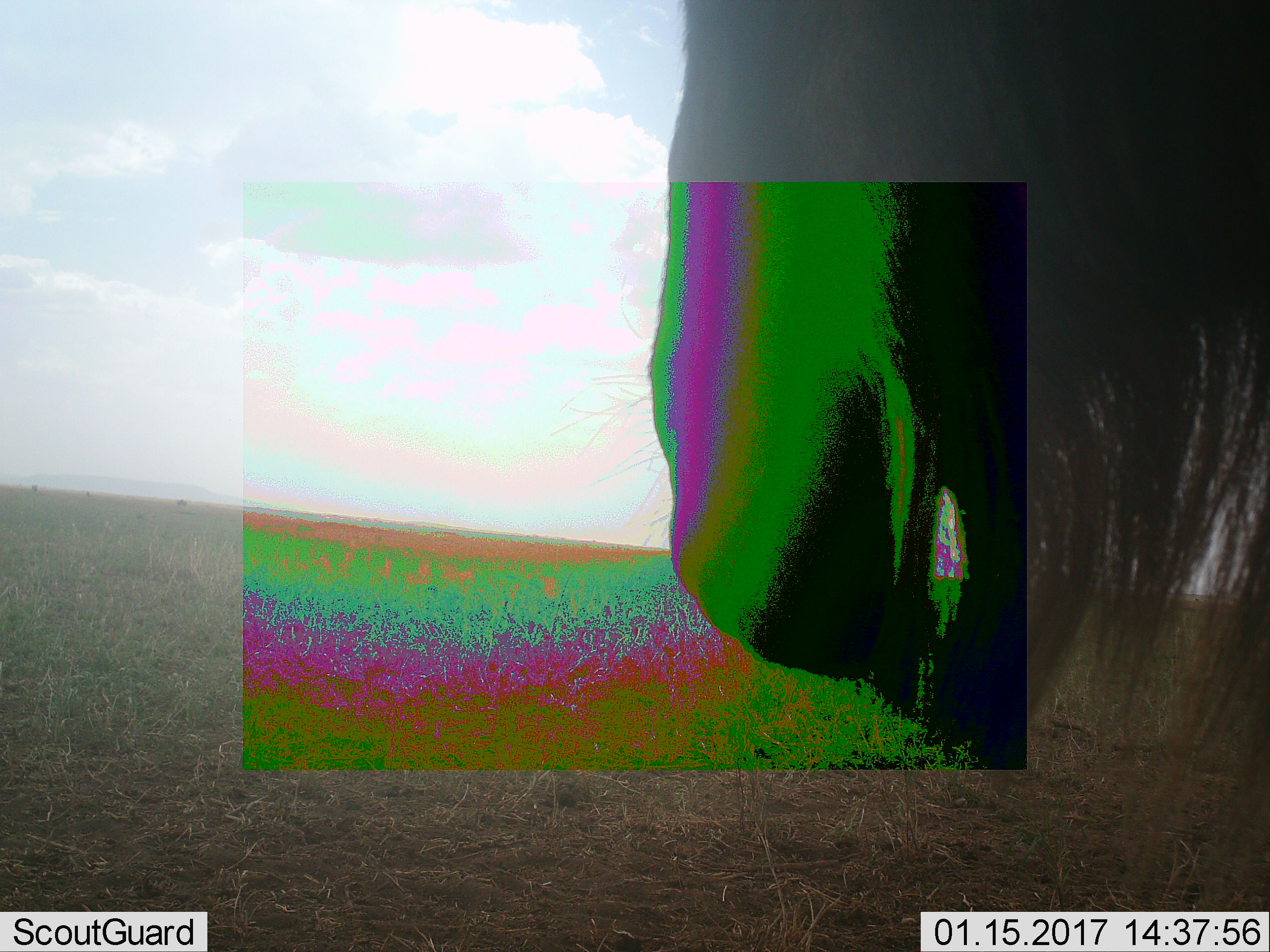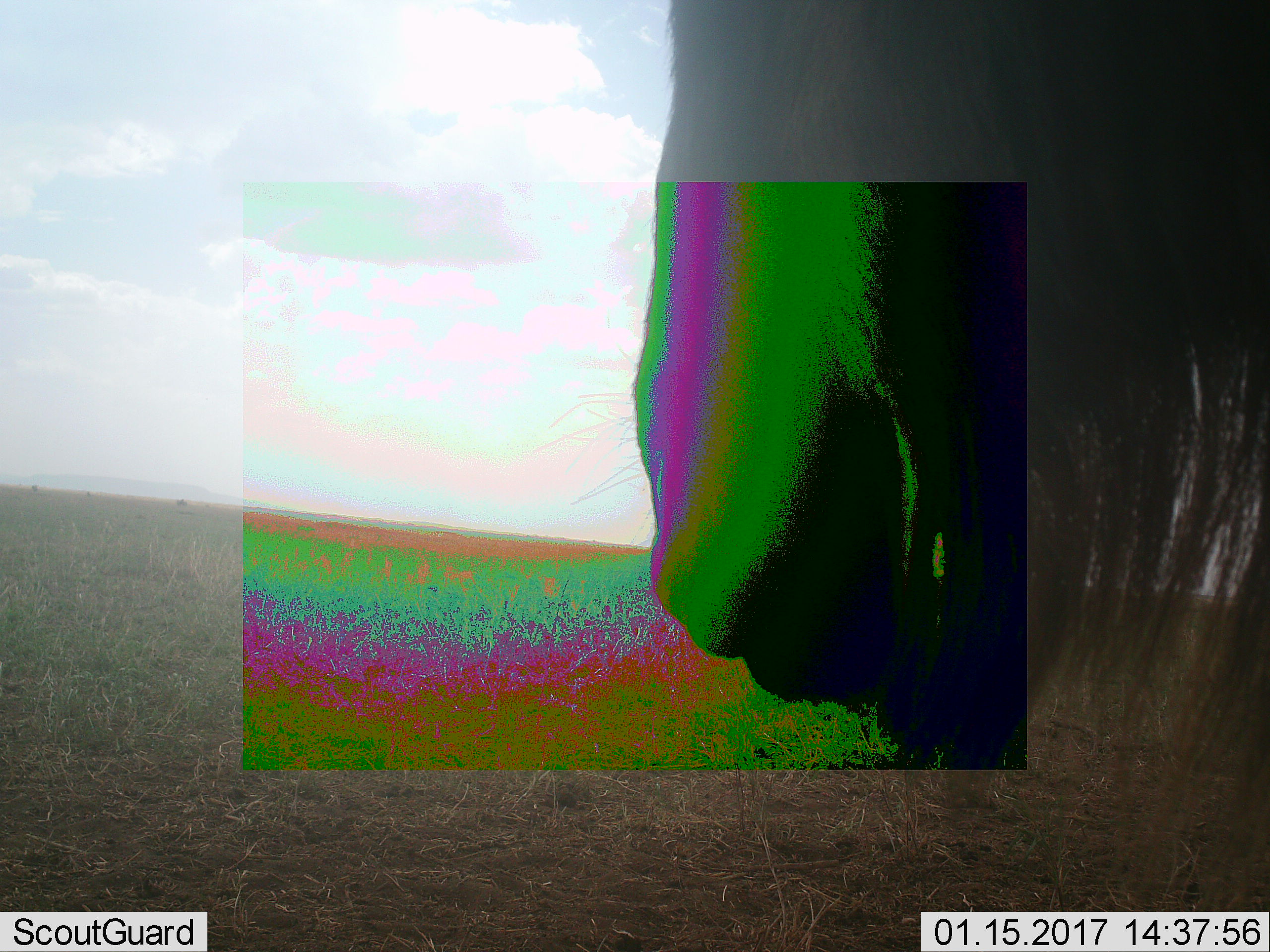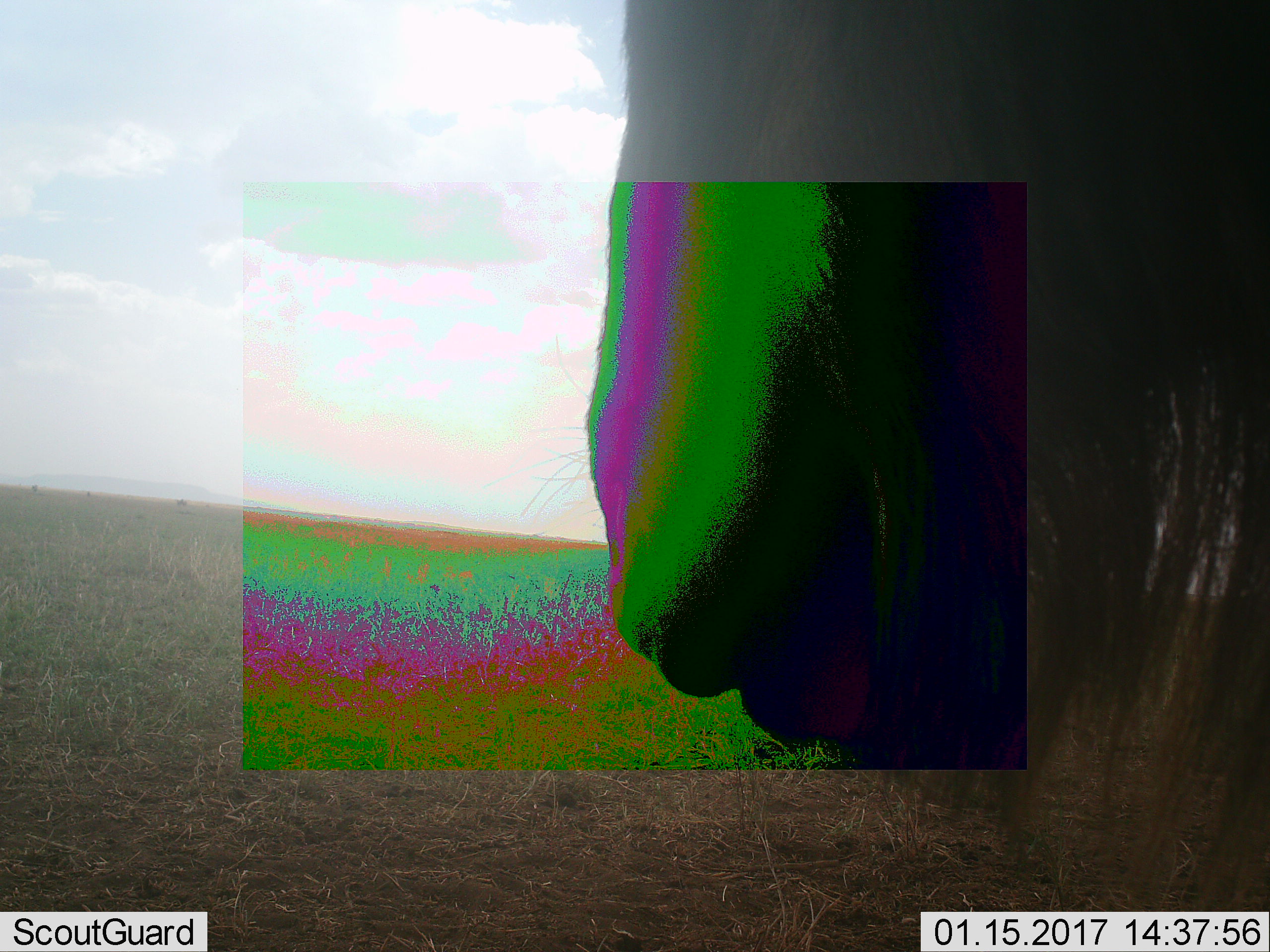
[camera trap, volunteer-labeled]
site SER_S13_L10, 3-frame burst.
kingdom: Animalia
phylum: Chordata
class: Mammalia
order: Artiodactyla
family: Bovidae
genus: Connochaetes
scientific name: Connochaetes taurinus taurinus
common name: blue wildebeest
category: wildebeestblue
Wildebeestblue (blue wildebeest) (Connochaetes taurinus taurinus), count 1. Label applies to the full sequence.